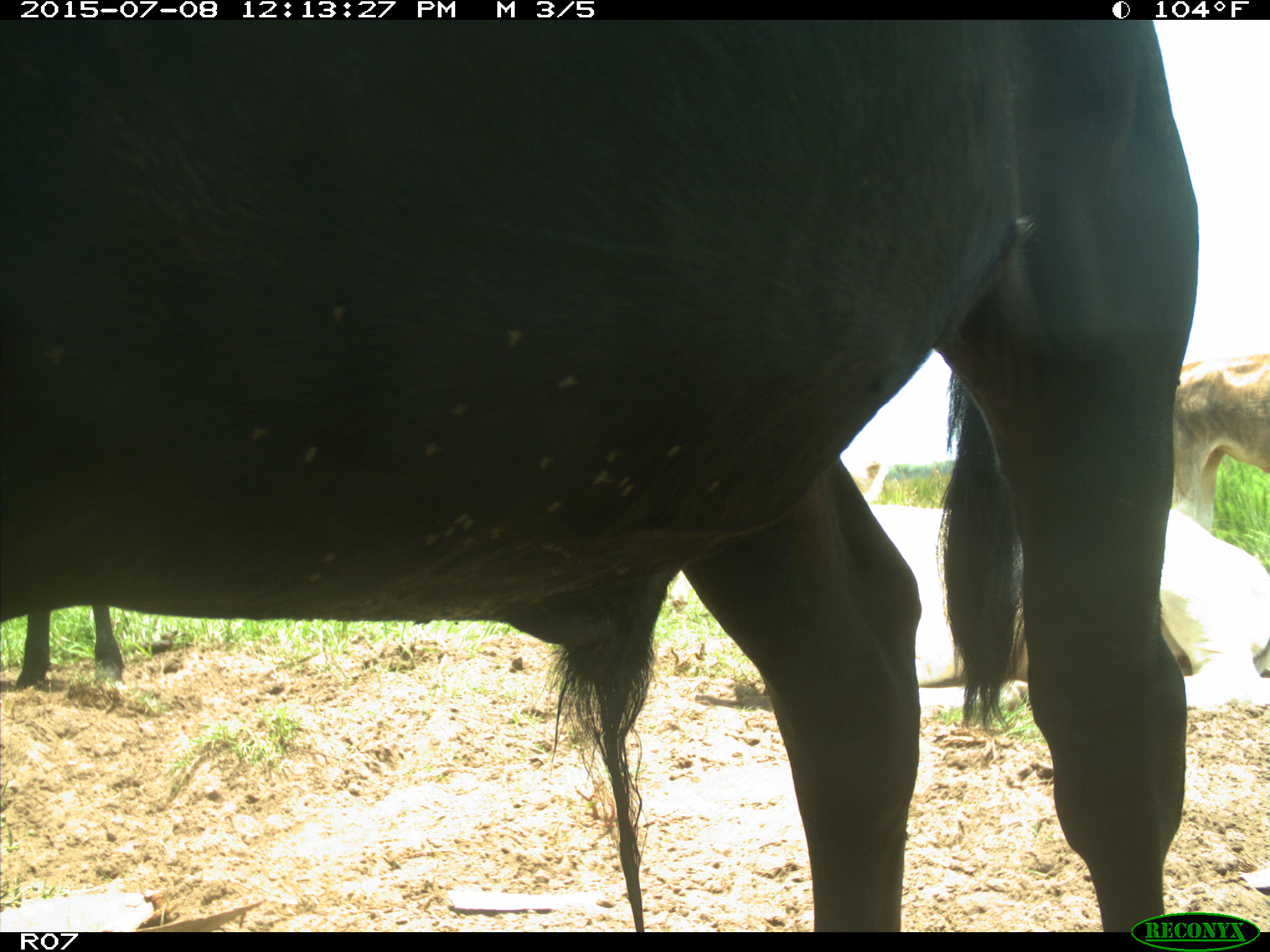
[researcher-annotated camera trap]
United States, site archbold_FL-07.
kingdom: Animalia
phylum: Chordata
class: Mammalia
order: Artiodactyla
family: Bovidae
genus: Bos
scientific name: Bos taurus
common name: domestic cow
Bos taurus (domestic cow).